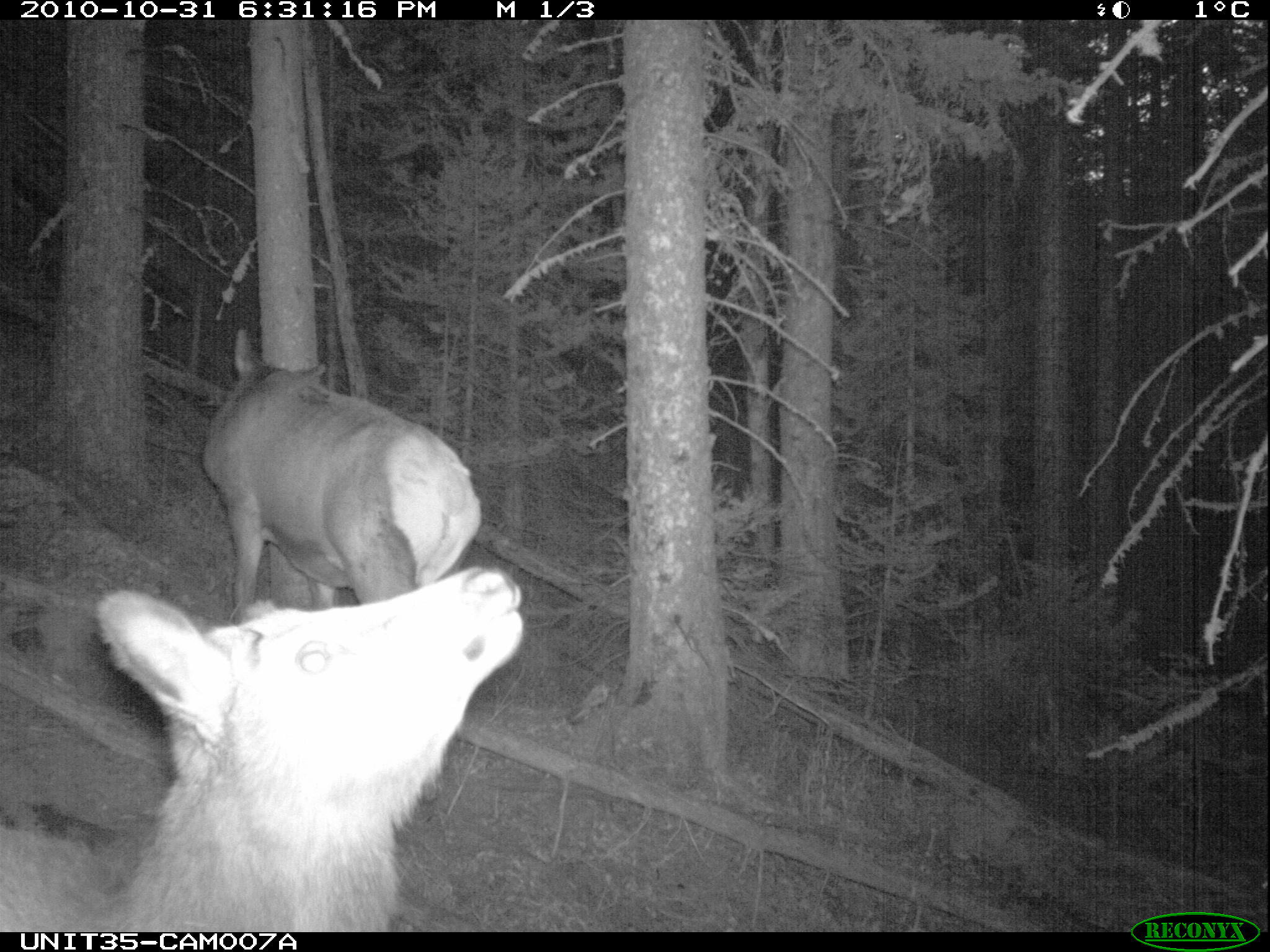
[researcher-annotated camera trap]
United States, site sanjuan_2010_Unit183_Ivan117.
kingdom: Animalia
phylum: Chordata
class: Mammalia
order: Artiodactyla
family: Cervidae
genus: Cervus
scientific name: Cervus elaphus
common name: red deer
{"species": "Cervus elaphus (red deer)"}